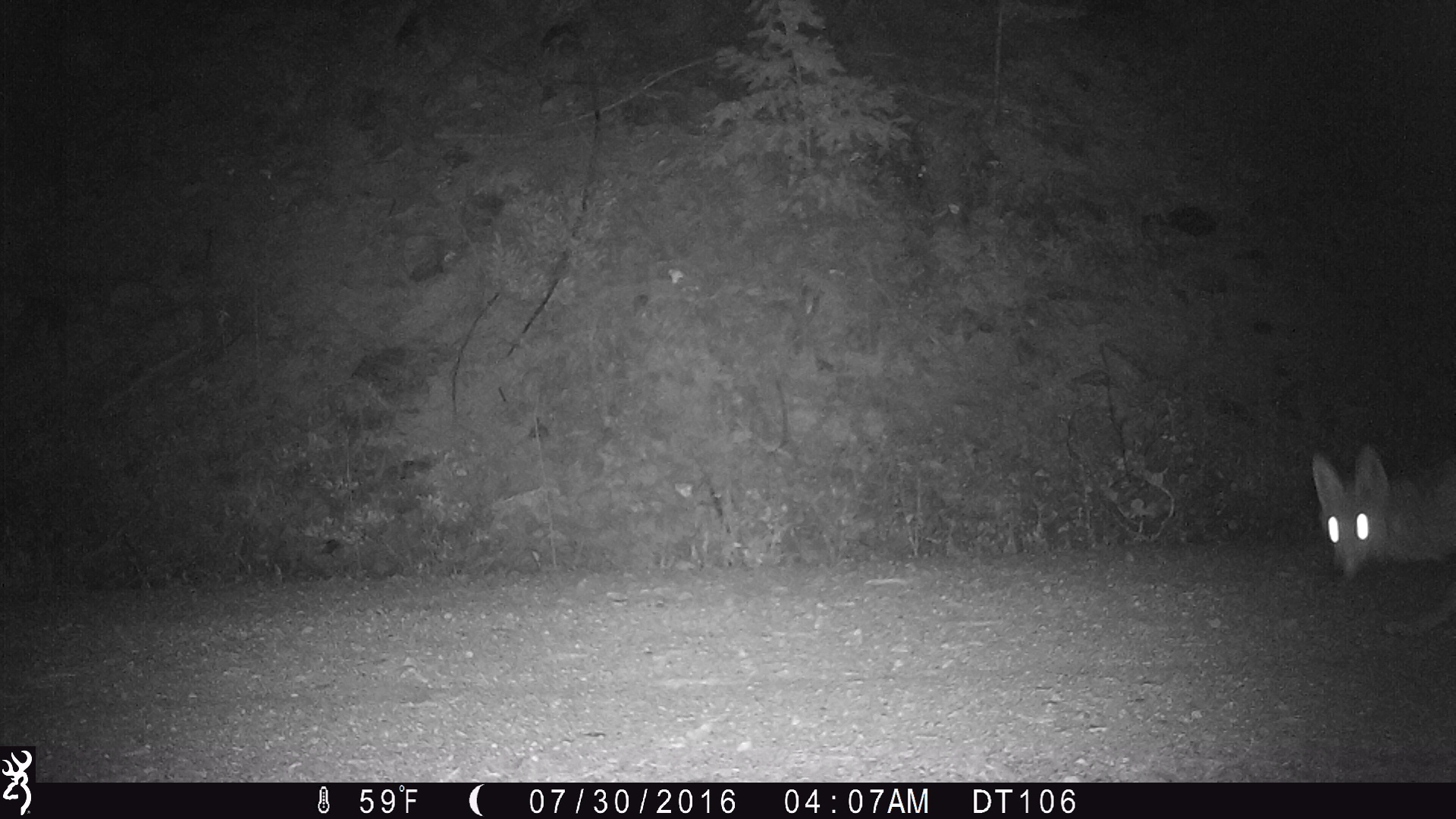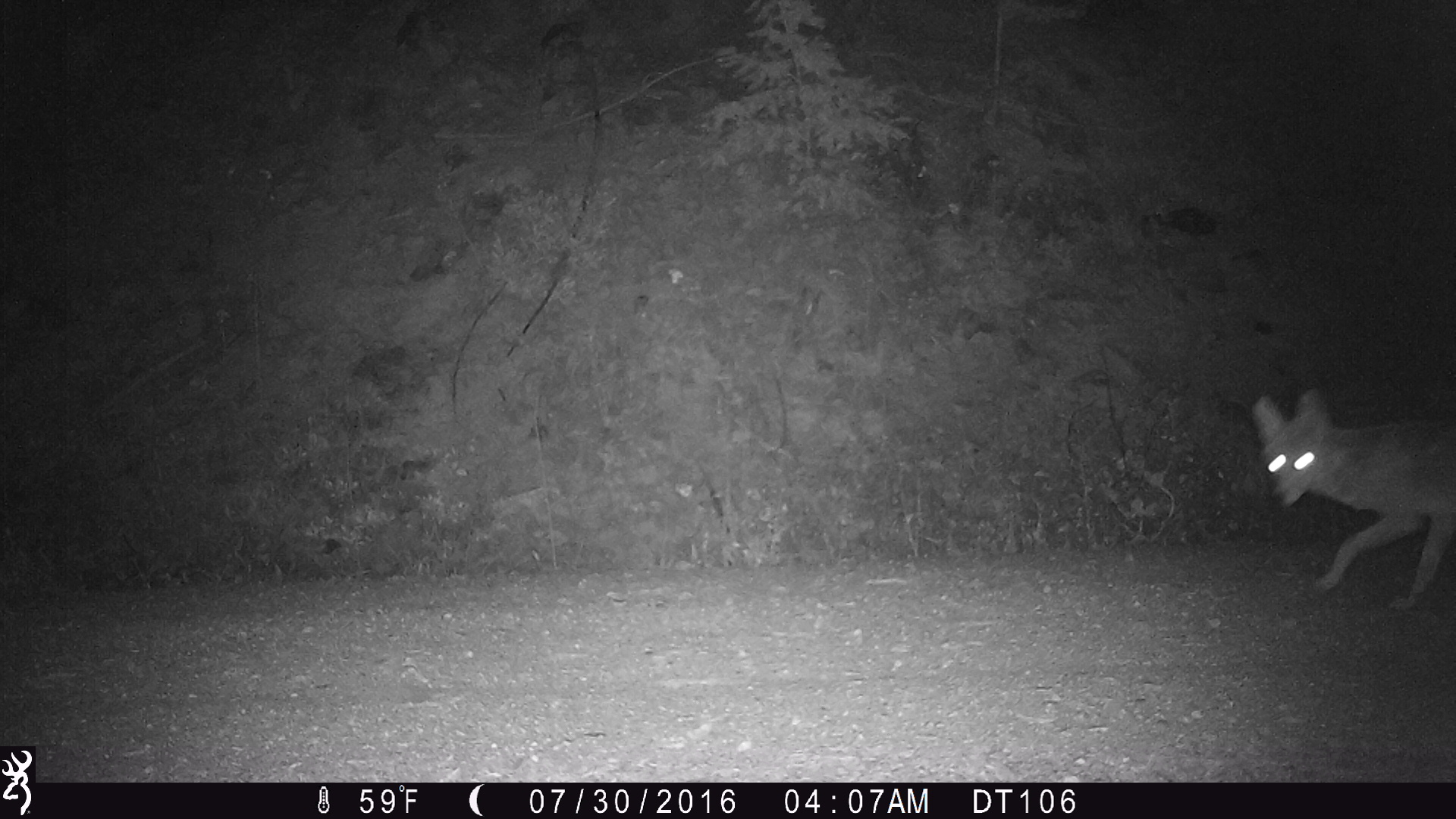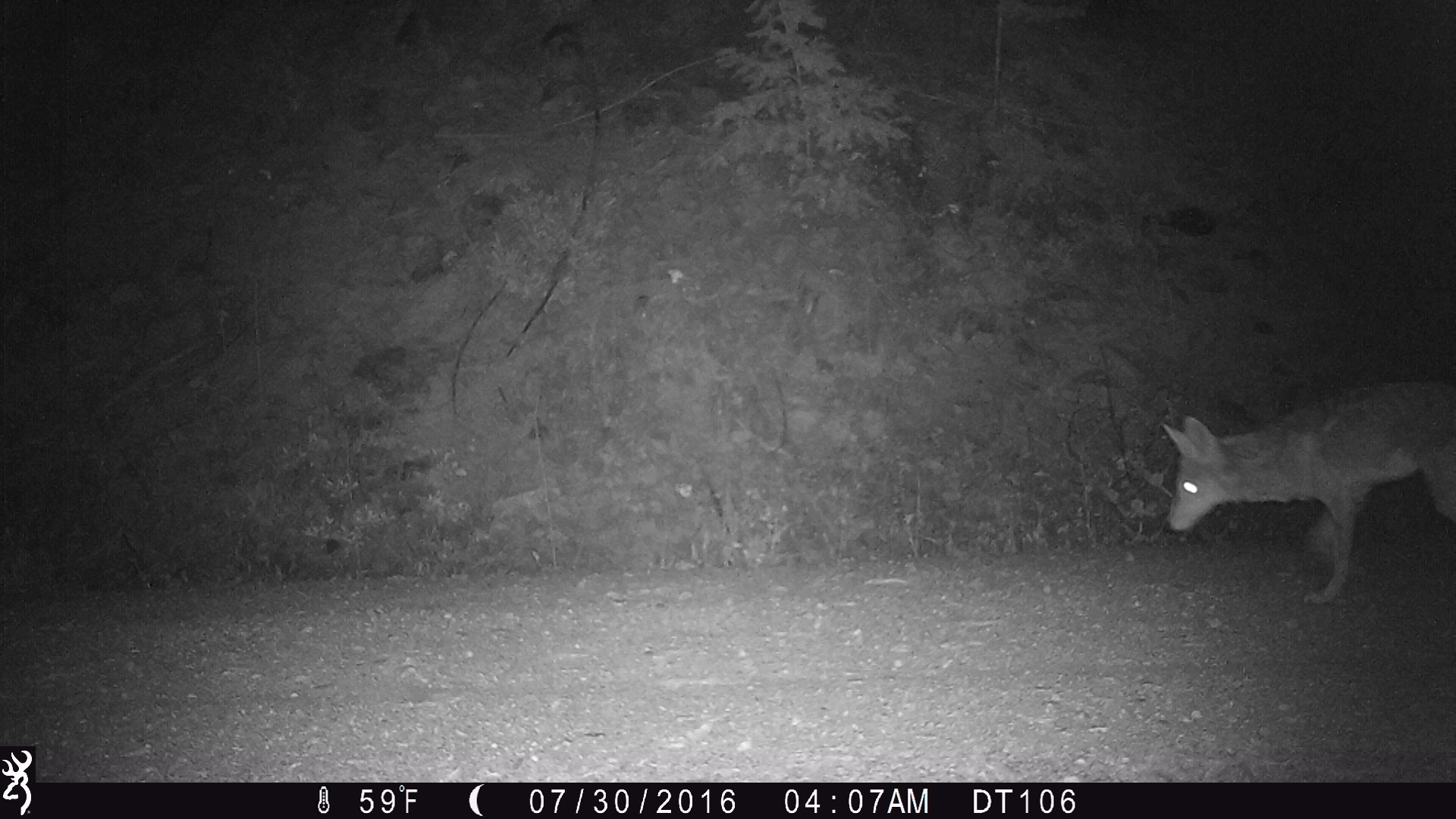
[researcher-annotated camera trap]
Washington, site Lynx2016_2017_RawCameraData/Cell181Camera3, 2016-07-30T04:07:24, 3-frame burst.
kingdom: Animalia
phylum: Chordata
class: Mammalia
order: Carnivora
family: Canidae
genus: Canis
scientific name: Canis latrans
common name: coyote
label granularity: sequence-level